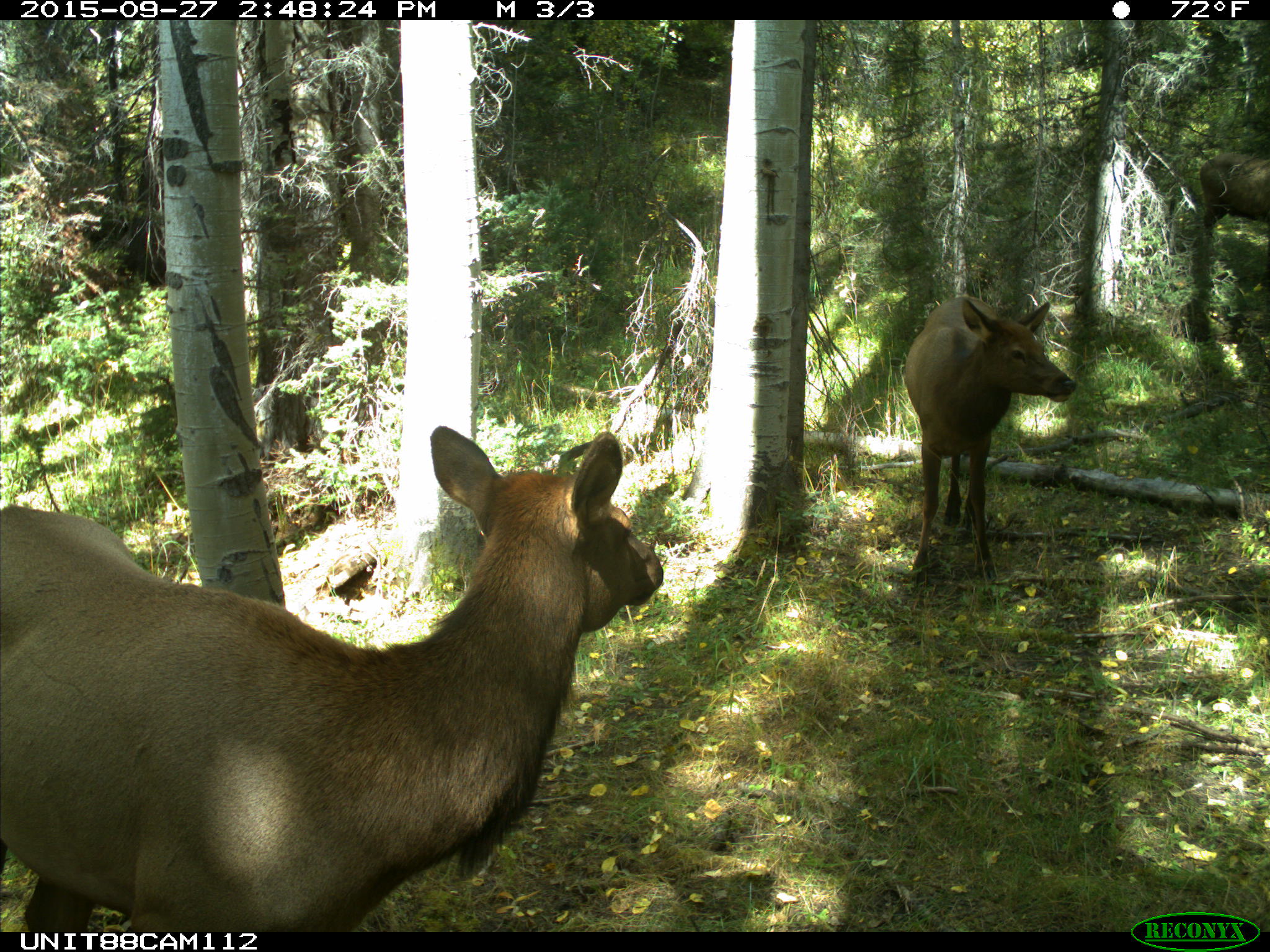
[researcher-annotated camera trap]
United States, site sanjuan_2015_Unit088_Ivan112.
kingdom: Animalia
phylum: Chordata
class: Mammalia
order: Artiodactyla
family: Cervidae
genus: Cervus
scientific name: Cervus elaphus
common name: red deer